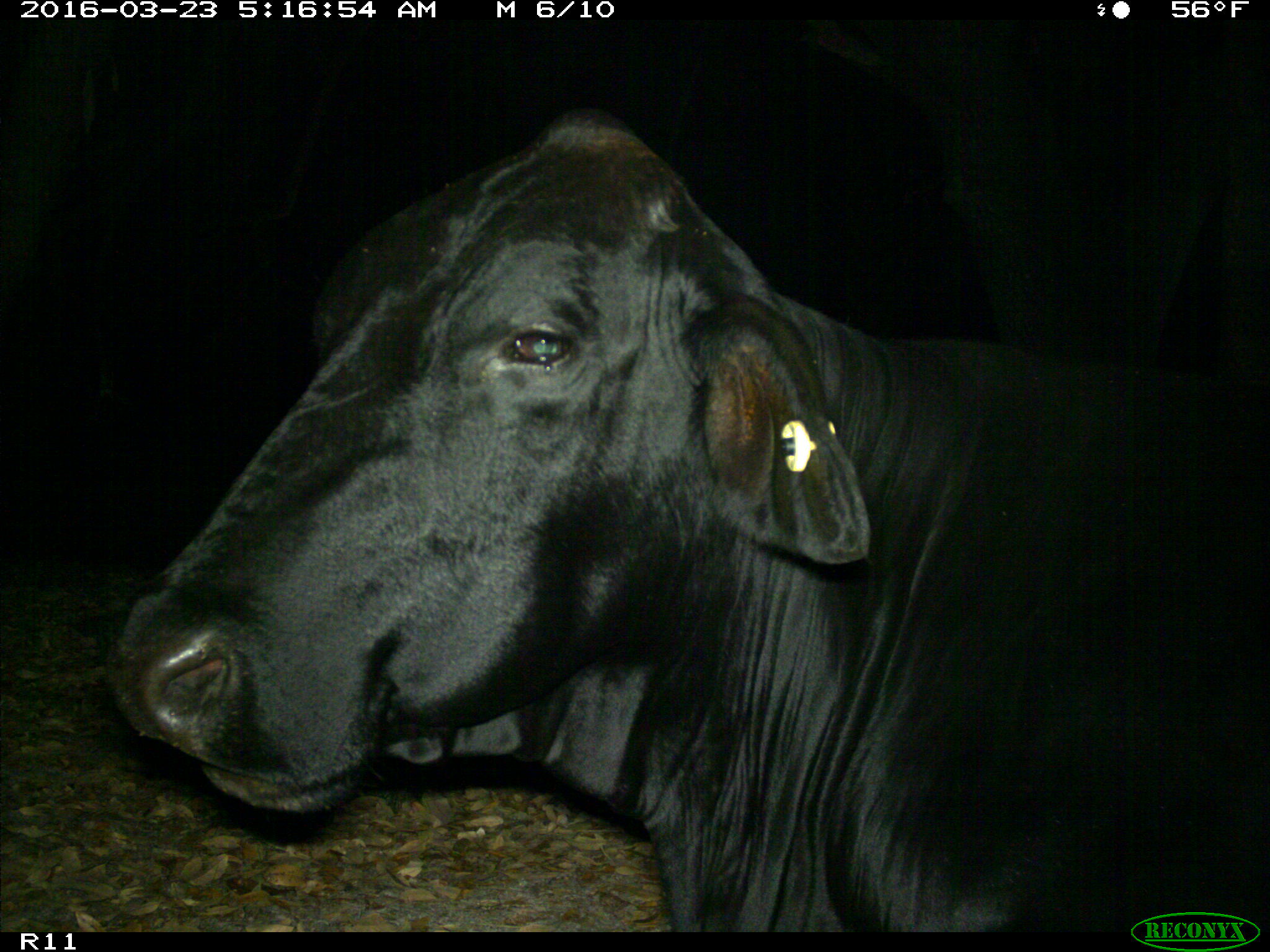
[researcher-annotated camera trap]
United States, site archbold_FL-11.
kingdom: Animalia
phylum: Chordata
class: Mammalia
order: Artiodactyla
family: Bovidae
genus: Bos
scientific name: Bos taurus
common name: domestic cow